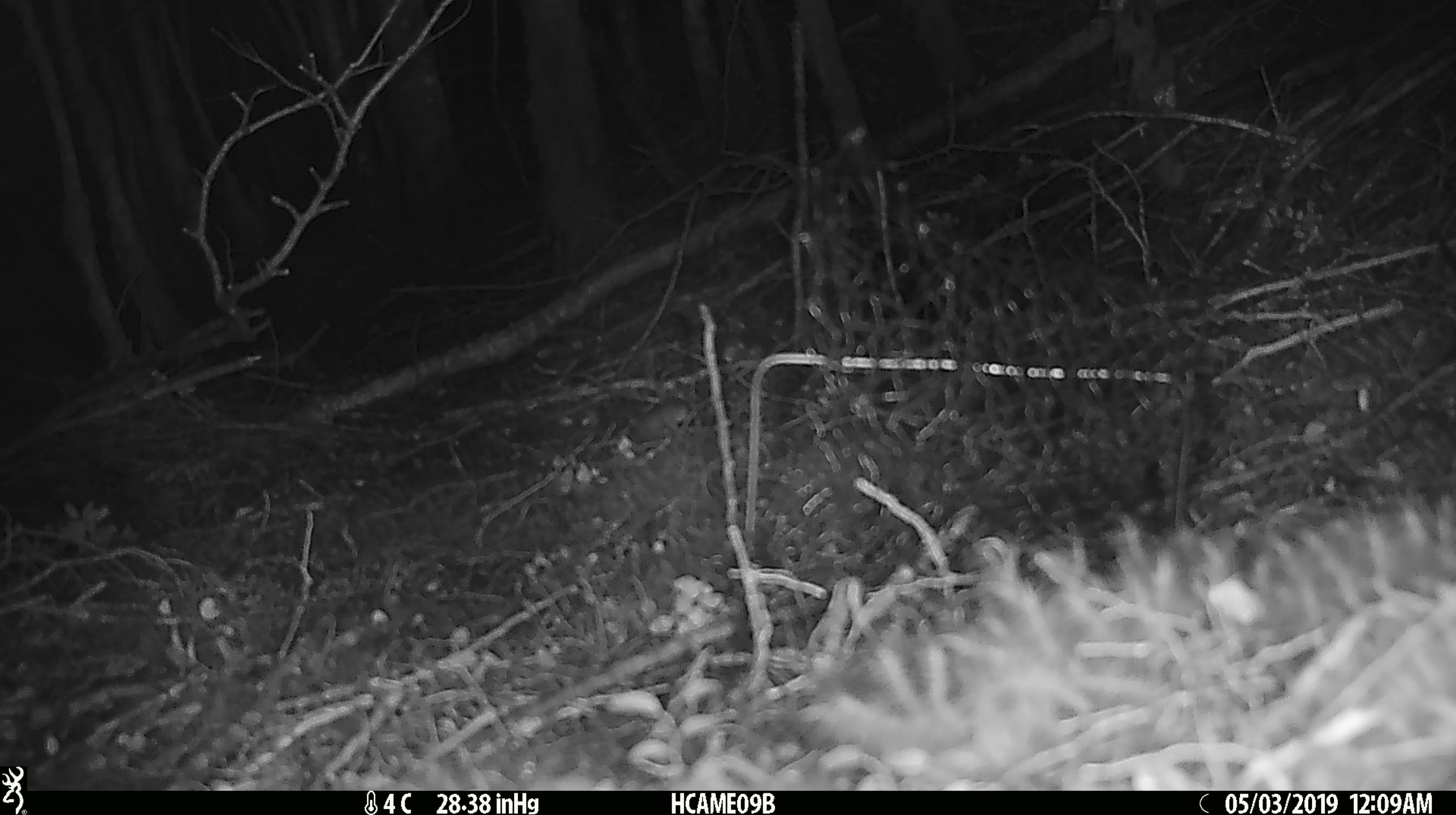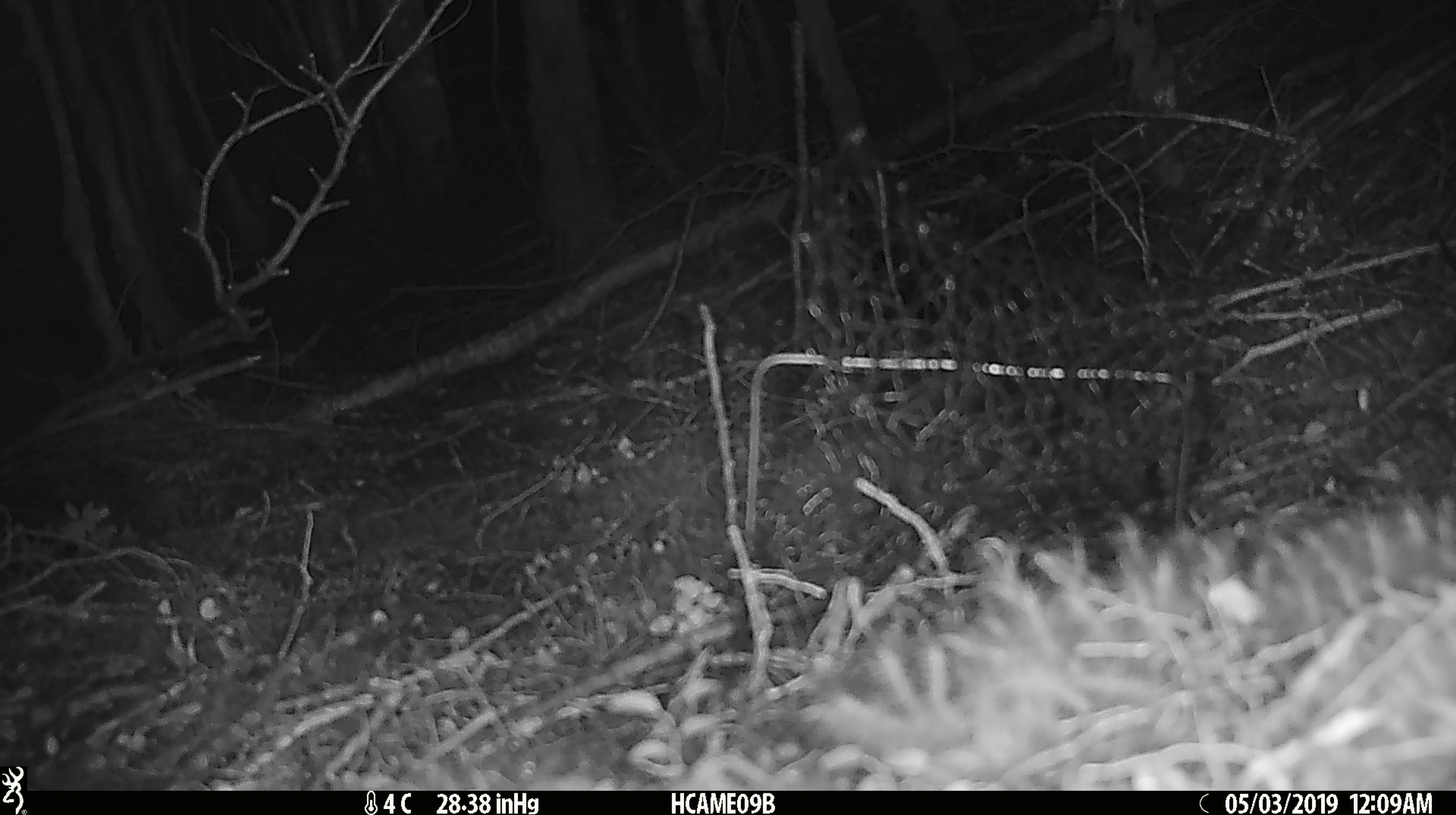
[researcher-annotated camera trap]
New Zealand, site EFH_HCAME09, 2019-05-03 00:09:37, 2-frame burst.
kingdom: Animalia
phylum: Chordata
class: Mammalia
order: Rodentia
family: Muridae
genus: Mus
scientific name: Mus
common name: mouse